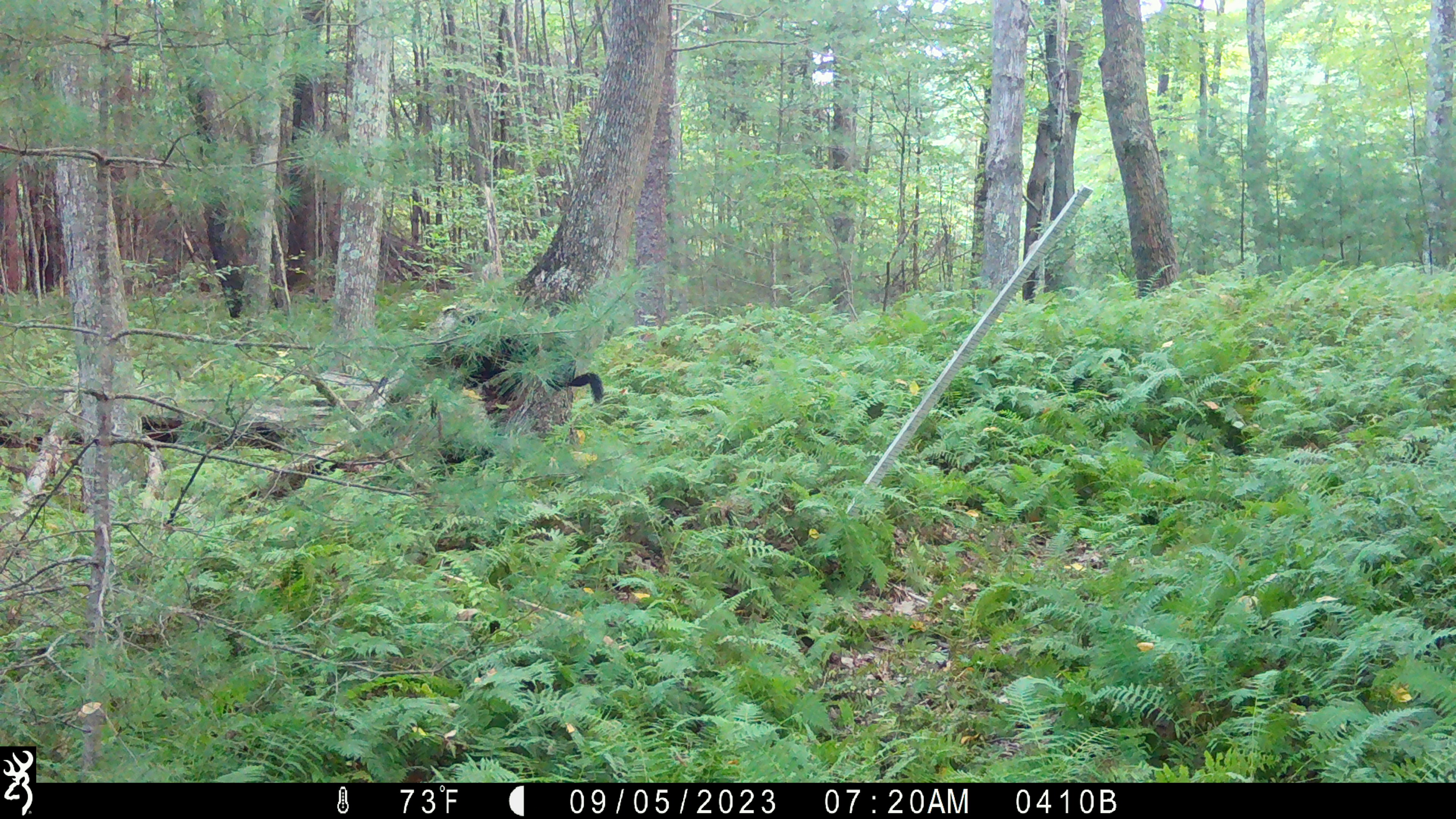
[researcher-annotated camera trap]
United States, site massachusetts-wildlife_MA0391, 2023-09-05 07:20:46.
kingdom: Animalia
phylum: Chordata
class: Mammalia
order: Rodentia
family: Sciuridae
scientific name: Sciuridae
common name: squirrel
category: squirrel sp.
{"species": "squirrel sp. (squirrel) (Sciuridae)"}